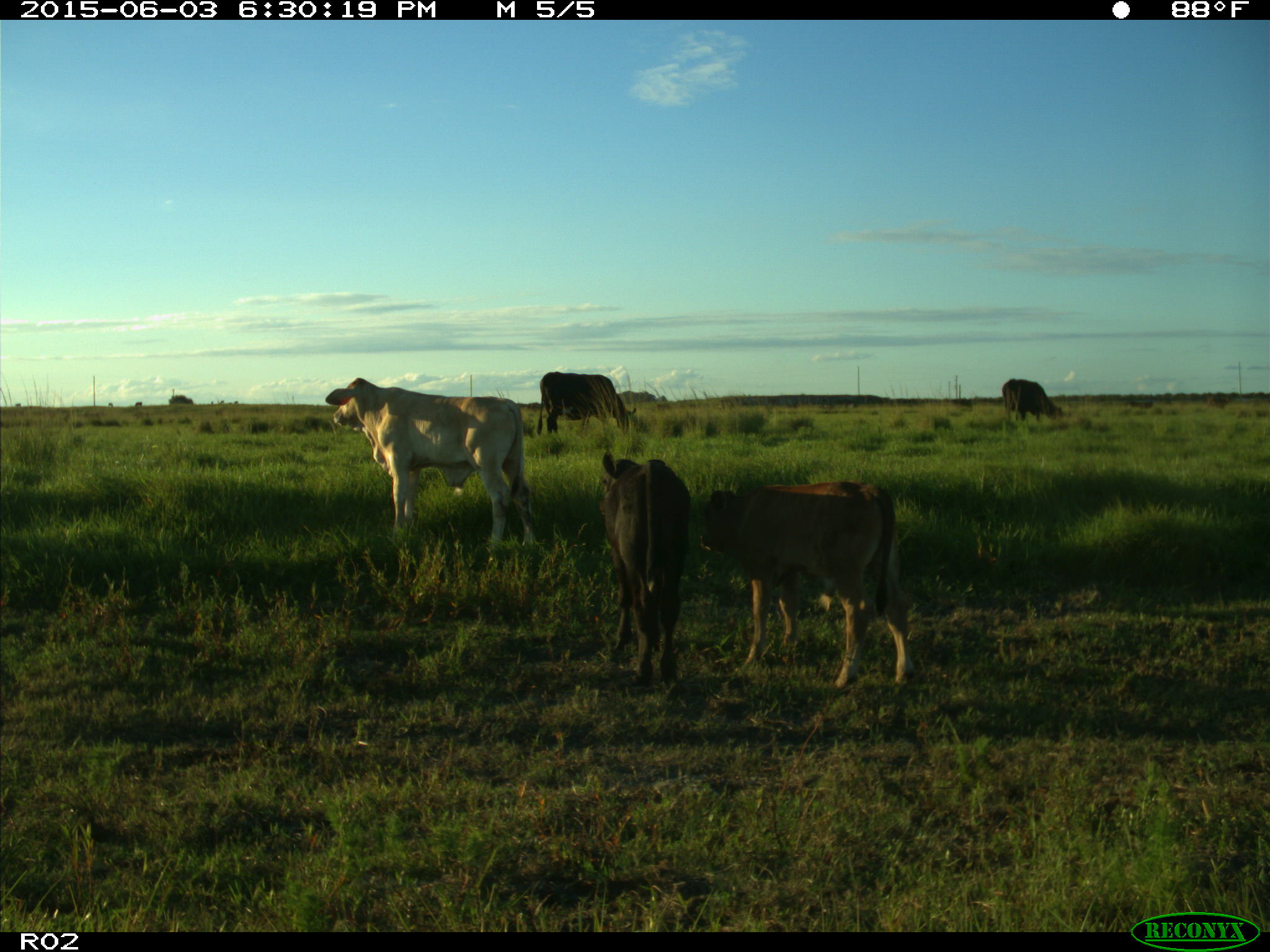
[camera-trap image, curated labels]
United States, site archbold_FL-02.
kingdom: Animalia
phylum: Chordata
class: Mammalia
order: Artiodactyla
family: Bovidae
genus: Bos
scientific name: Bos taurus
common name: domestic cow